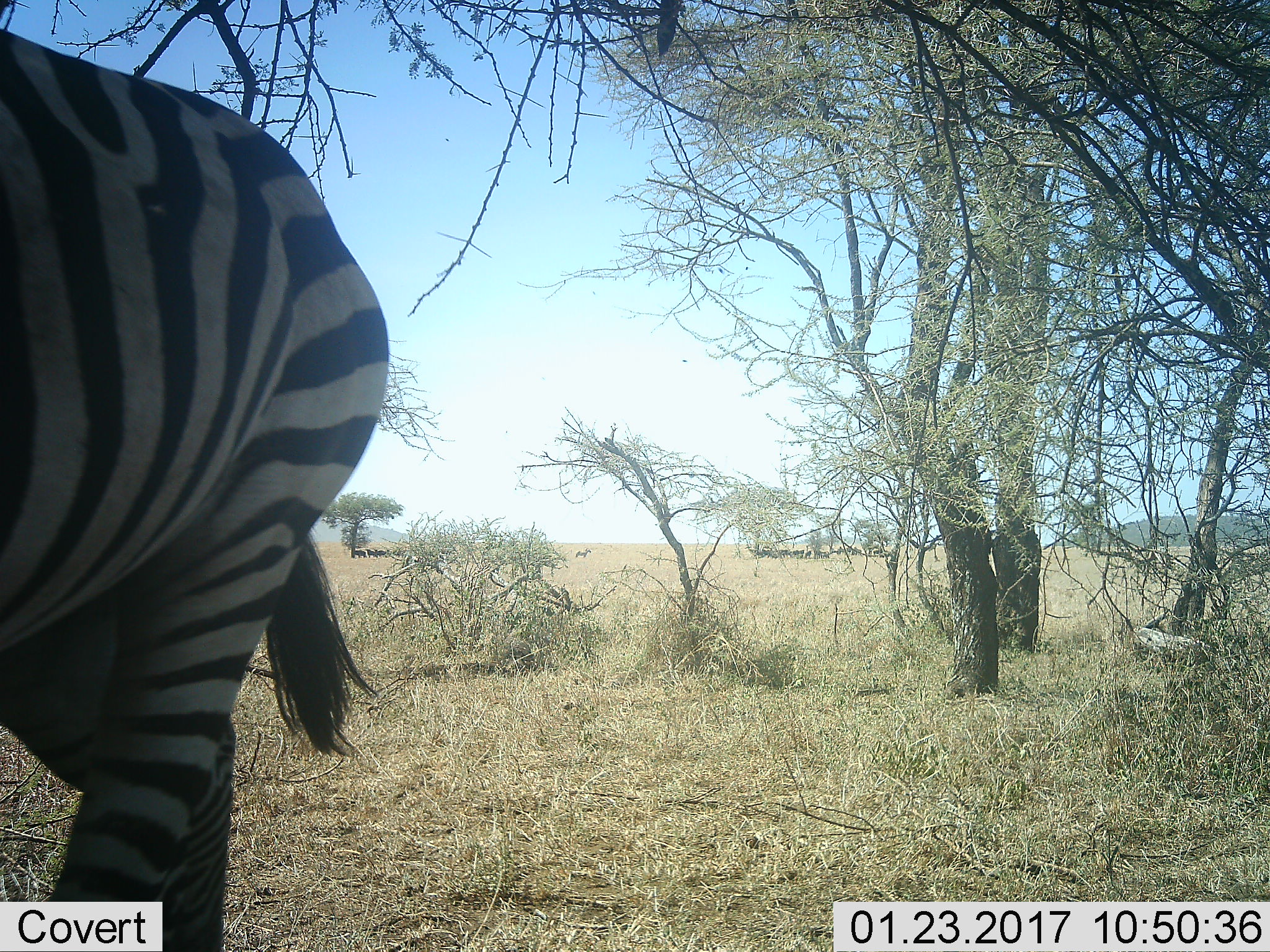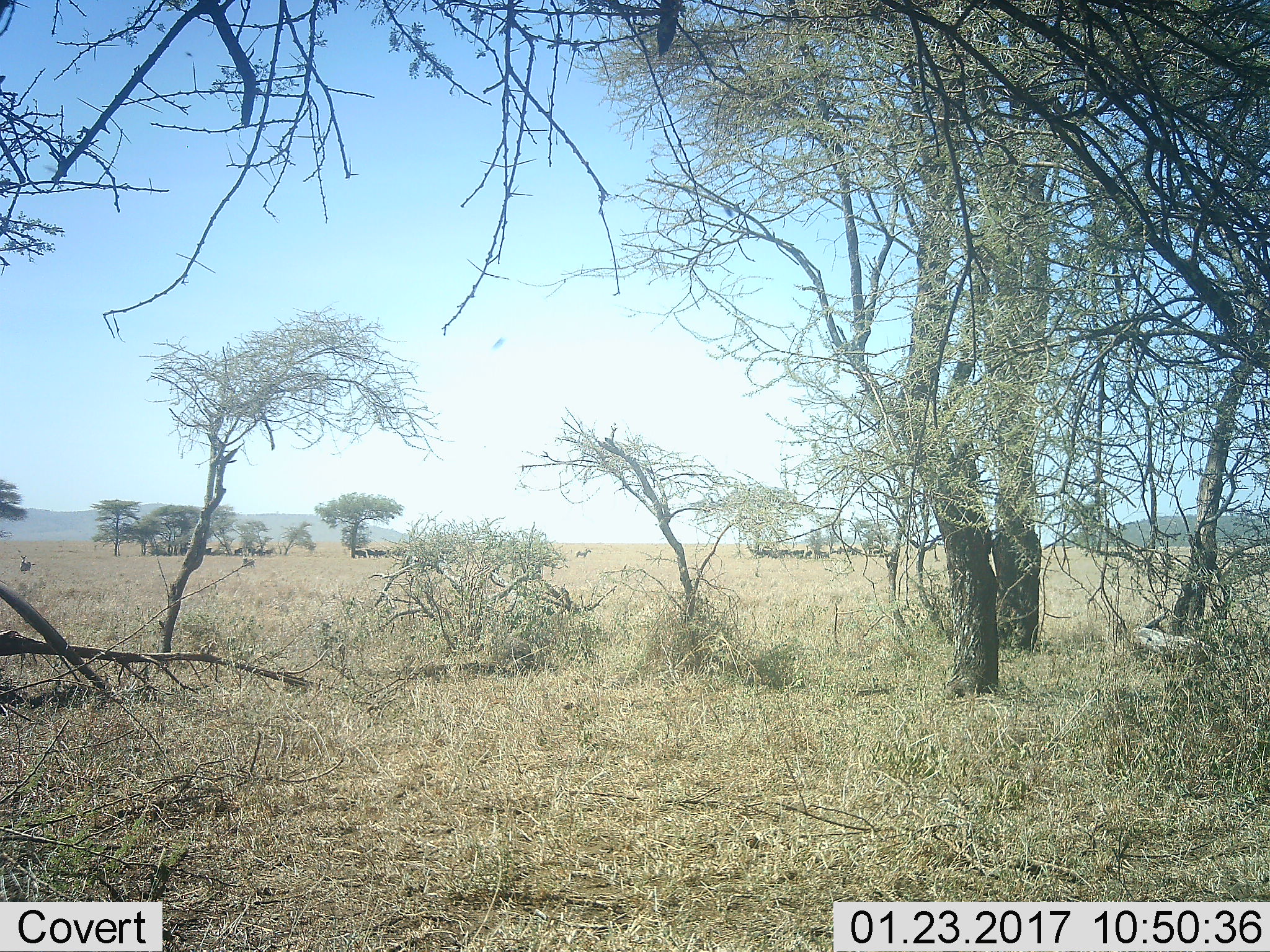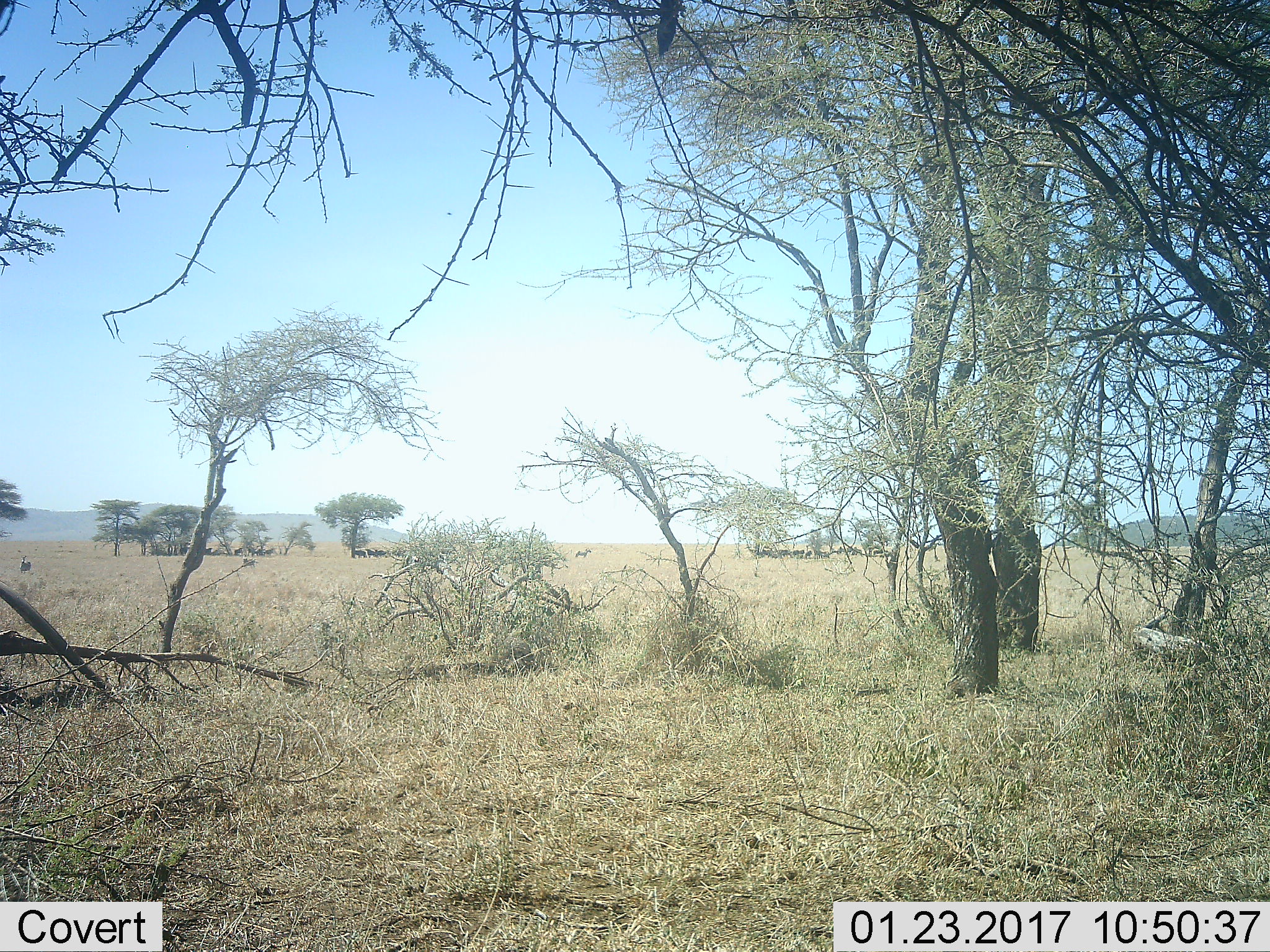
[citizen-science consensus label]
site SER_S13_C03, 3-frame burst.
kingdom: Animalia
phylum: Chordata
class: Mammalia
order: Perissodactyla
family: Equidae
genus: Equus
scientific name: Equus quagga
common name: plains zebra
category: zebraplains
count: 1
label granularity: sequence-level